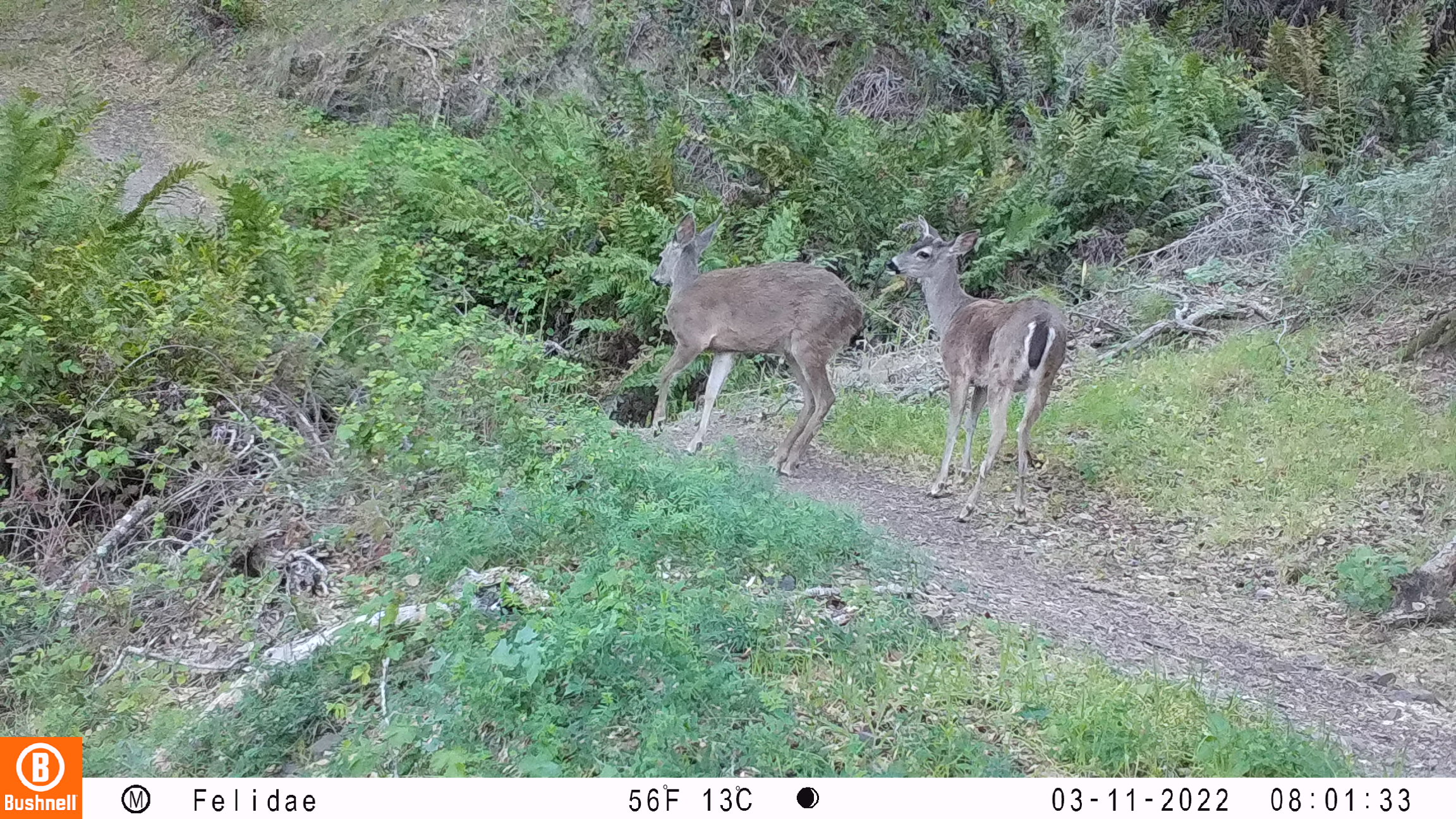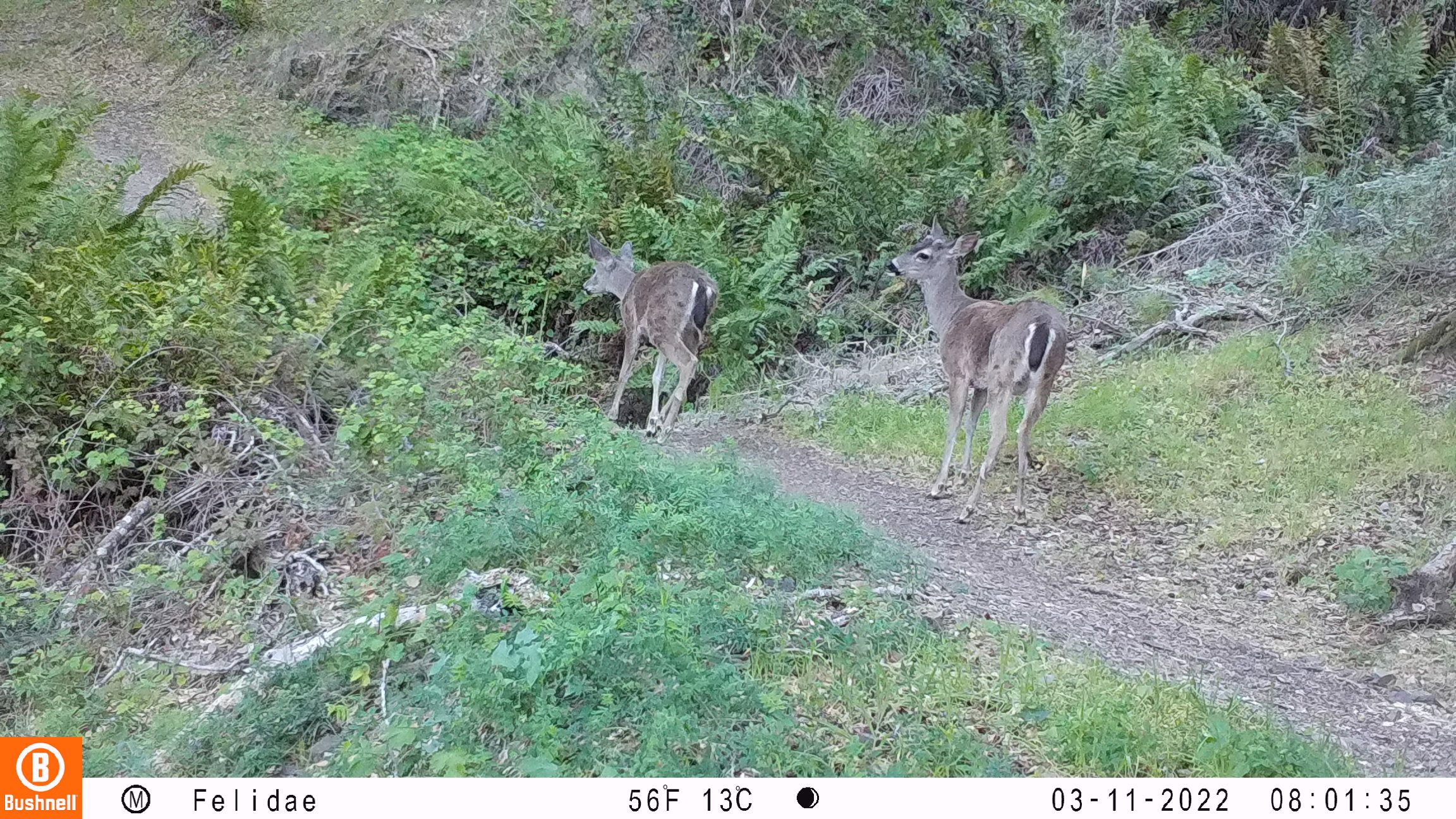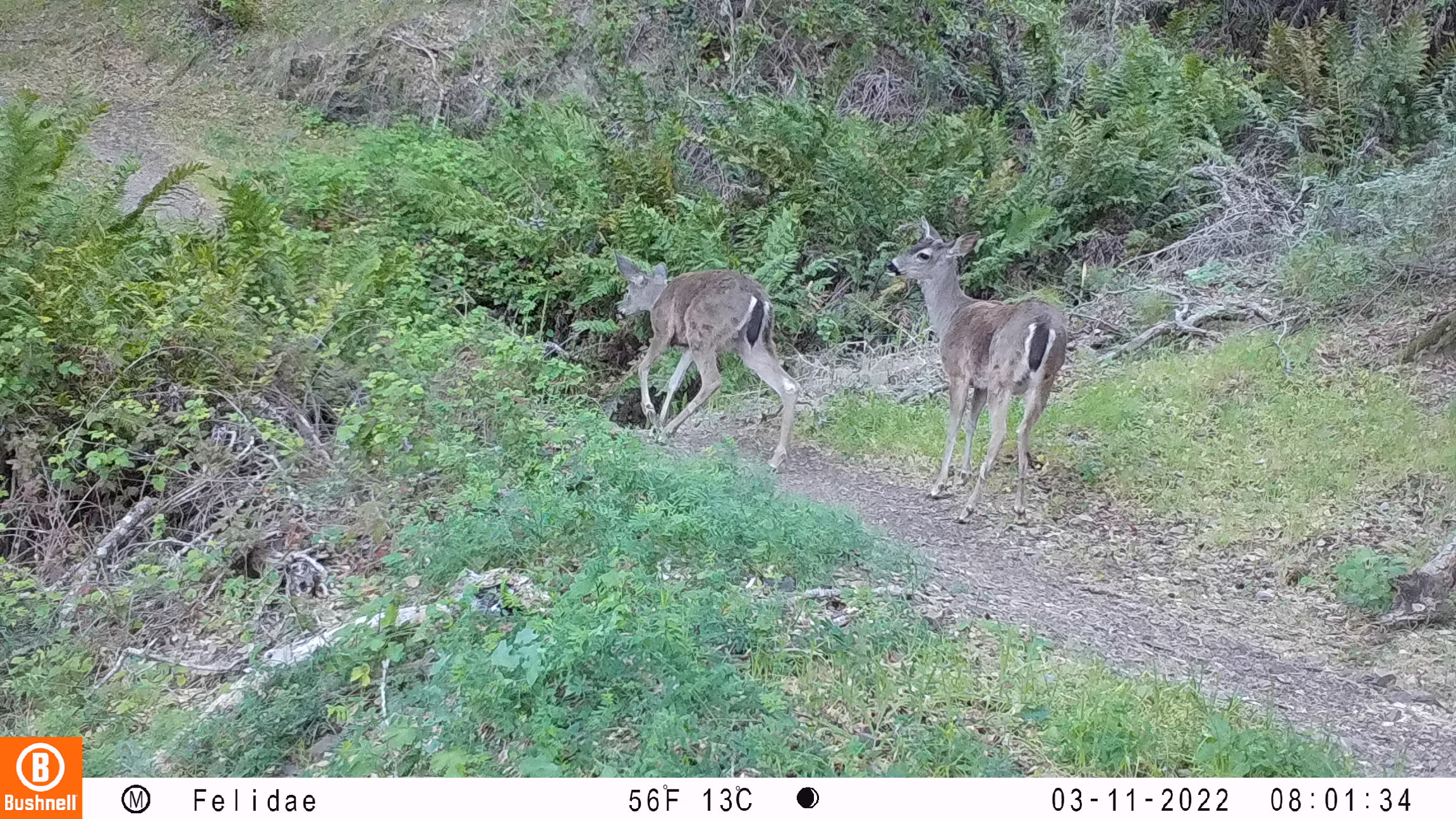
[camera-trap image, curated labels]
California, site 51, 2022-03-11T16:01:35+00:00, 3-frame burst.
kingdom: Animalia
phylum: Chordata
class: Mammalia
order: Artiodactyla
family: Cervidae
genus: Odocoileus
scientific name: Odocoileus hemionus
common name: mule deer